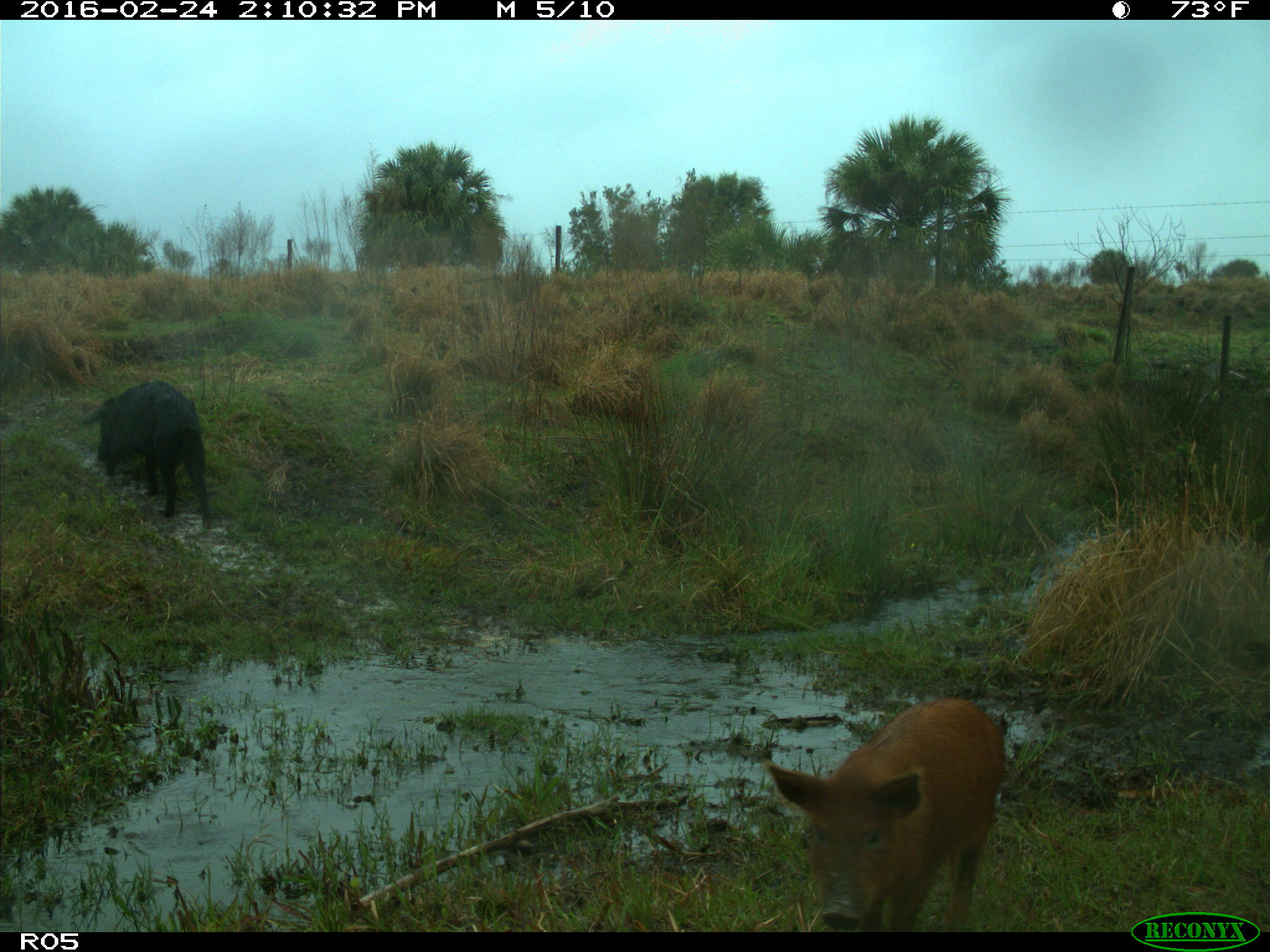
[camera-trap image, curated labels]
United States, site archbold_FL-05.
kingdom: Animalia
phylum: Chordata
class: Mammalia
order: Artiodactyla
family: Suidae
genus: Sus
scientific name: Sus scrofa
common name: wild boar